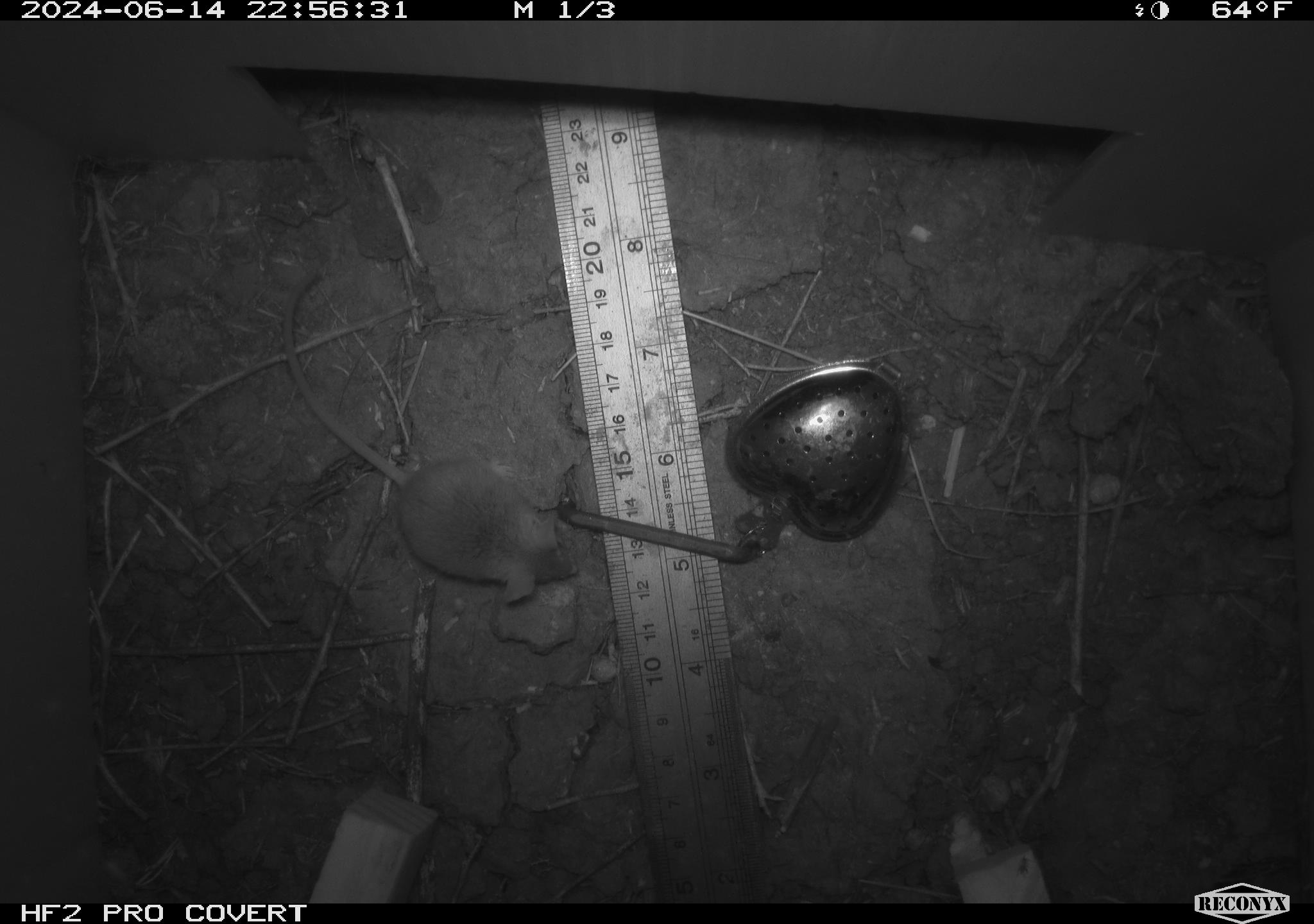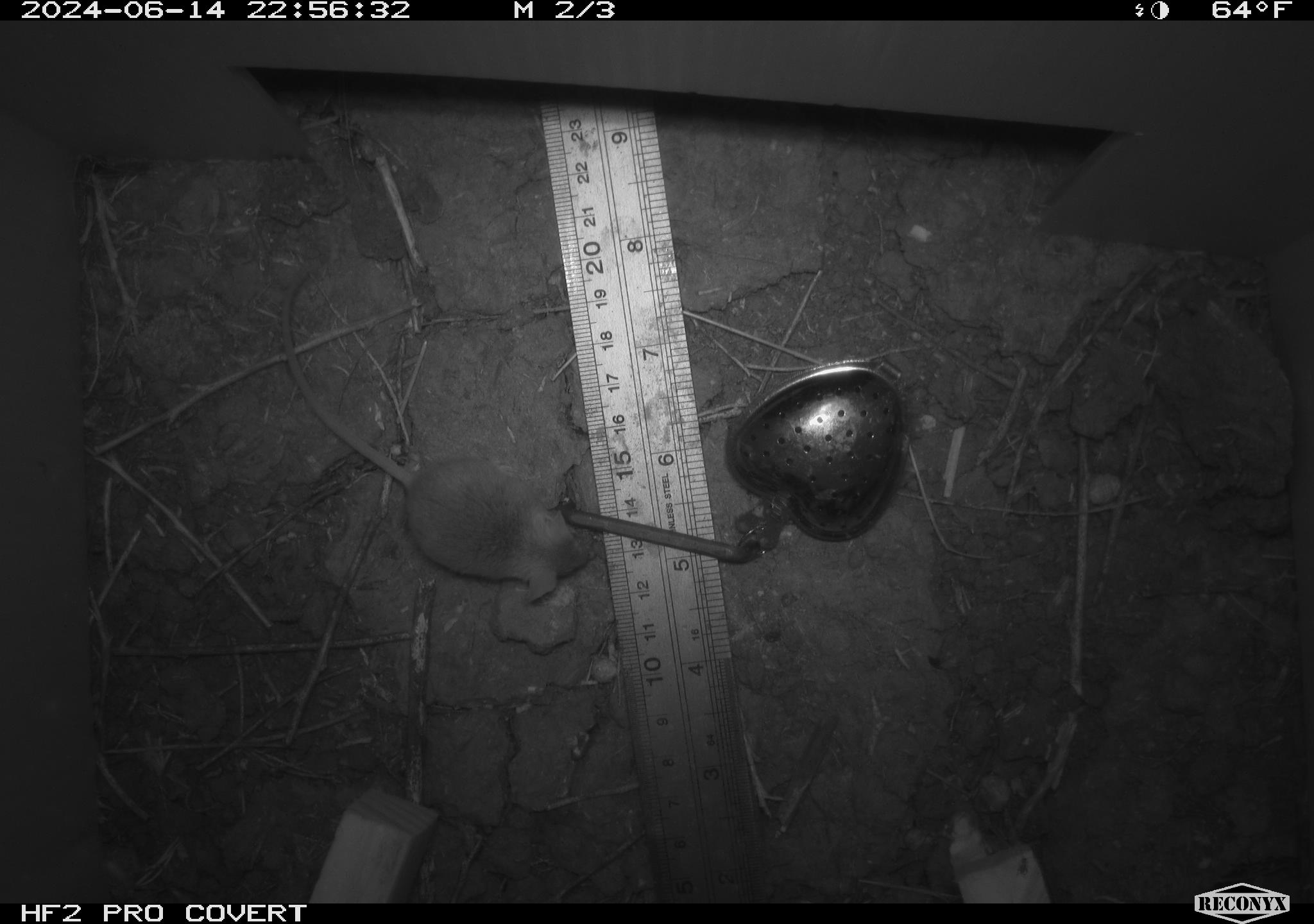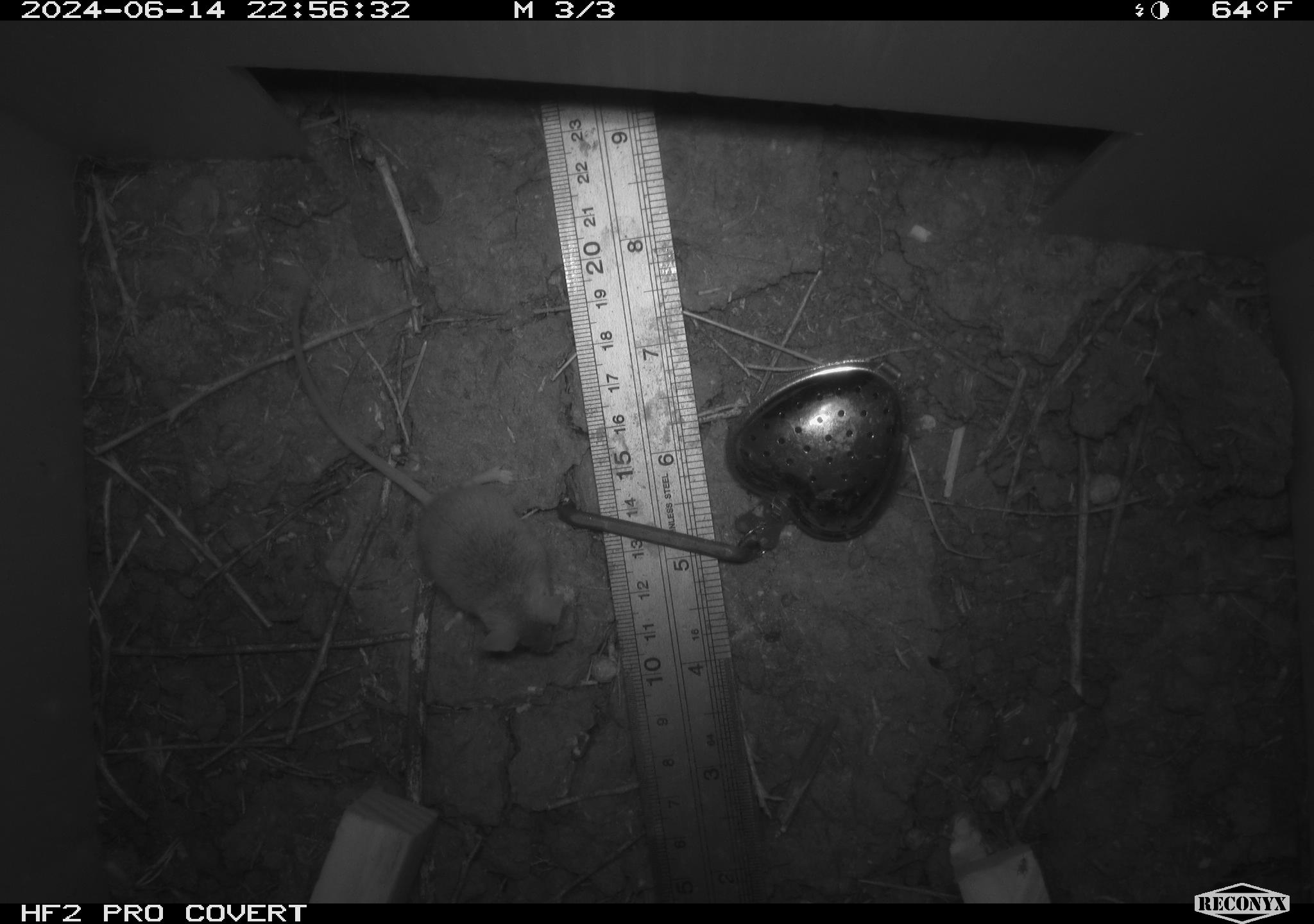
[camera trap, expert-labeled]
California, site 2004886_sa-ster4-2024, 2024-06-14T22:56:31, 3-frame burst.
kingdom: Animalia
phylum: Chordata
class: Mammalia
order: Rodentia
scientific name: Rodentia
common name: mouse species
Mouse species (Rodentia).